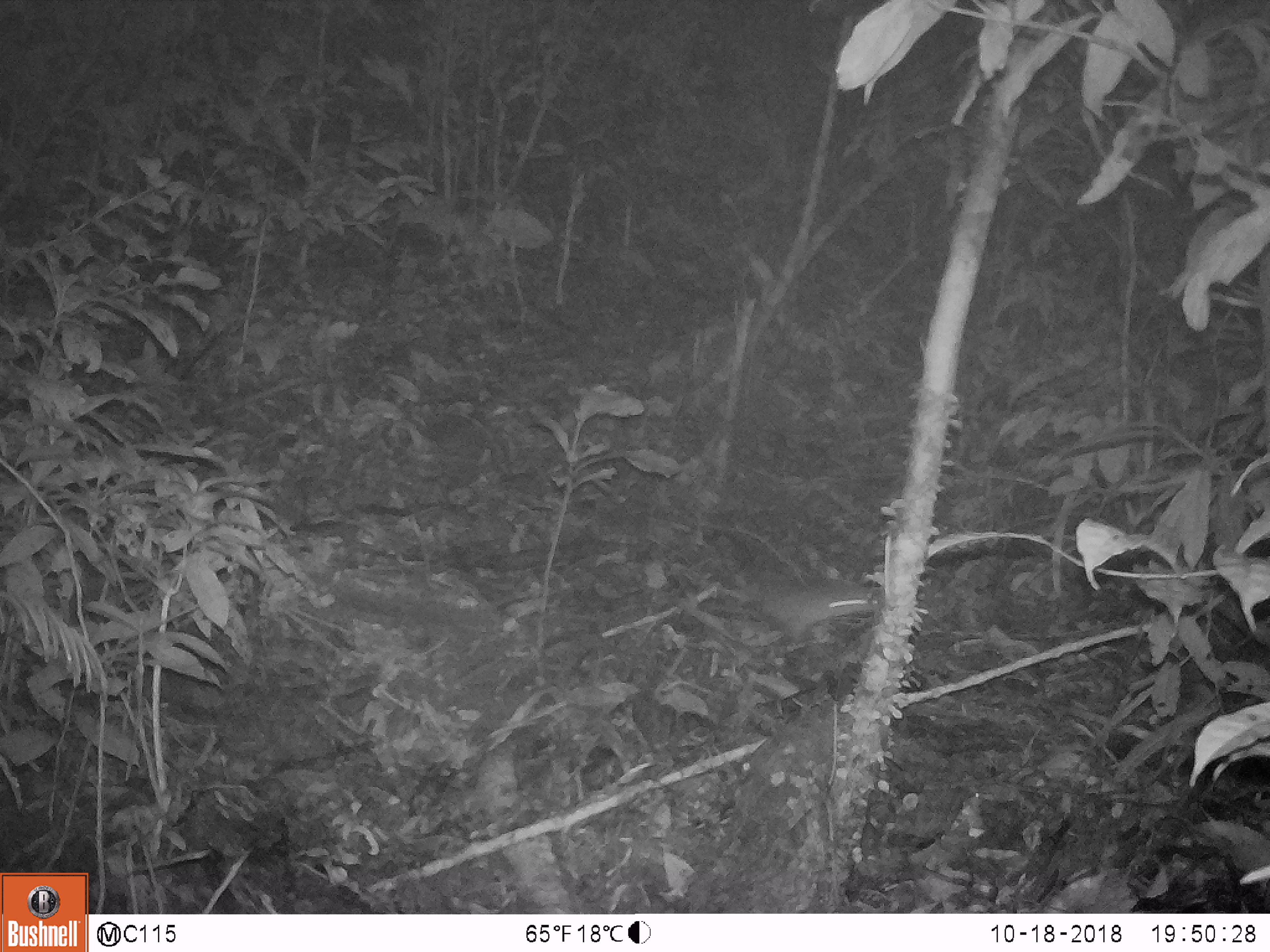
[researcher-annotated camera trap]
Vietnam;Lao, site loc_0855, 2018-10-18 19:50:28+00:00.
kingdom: Animalia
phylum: Chordata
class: Mammalia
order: Rodentia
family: Muridae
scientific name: Muridae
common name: old-world mice and rats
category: unidentified murid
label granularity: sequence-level